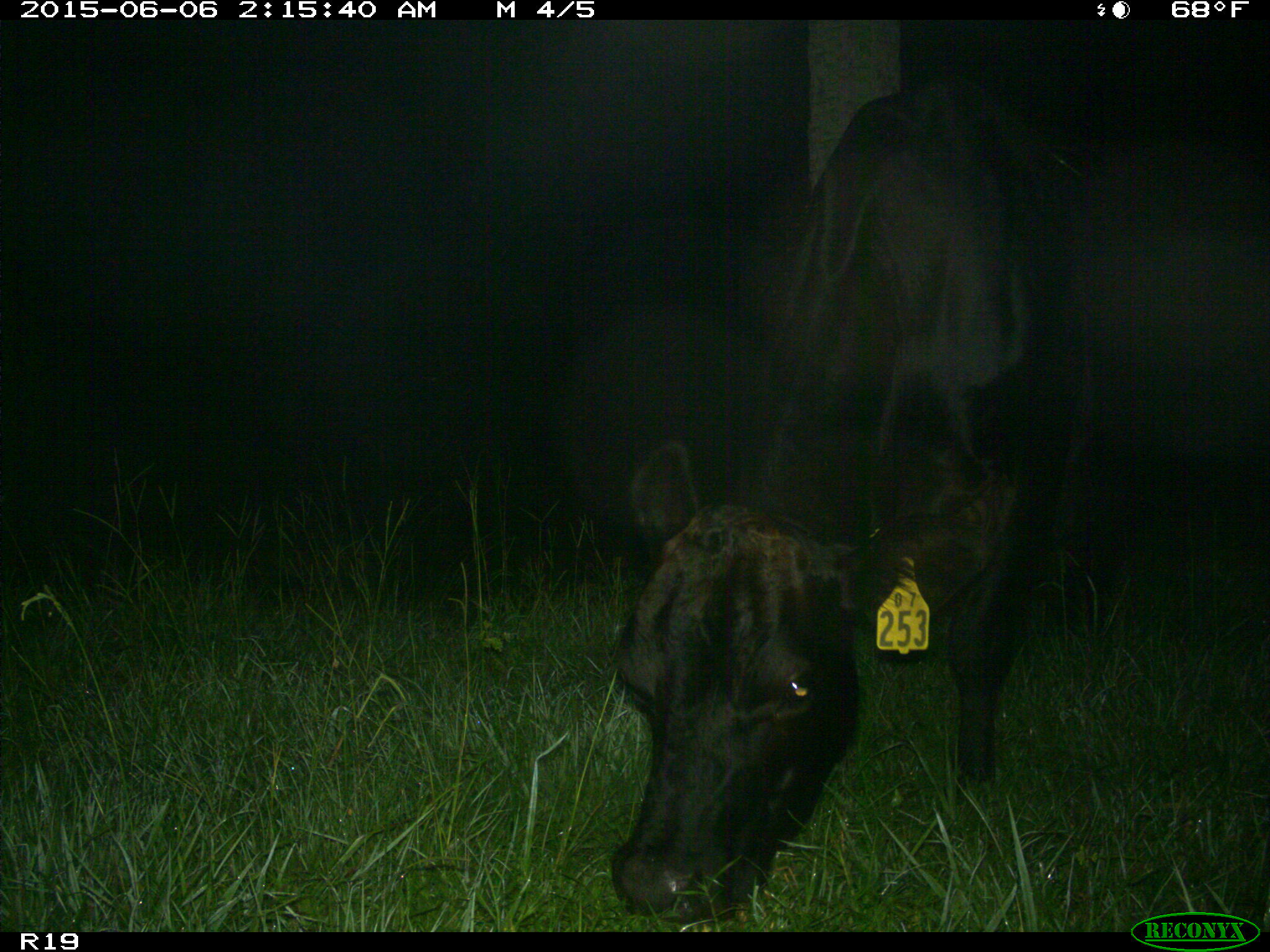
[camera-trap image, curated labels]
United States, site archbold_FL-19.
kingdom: Animalia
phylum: Chordata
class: Mammalia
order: Artiodactyla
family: Bovidae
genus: Bos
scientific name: Bos taurus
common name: domestic cow